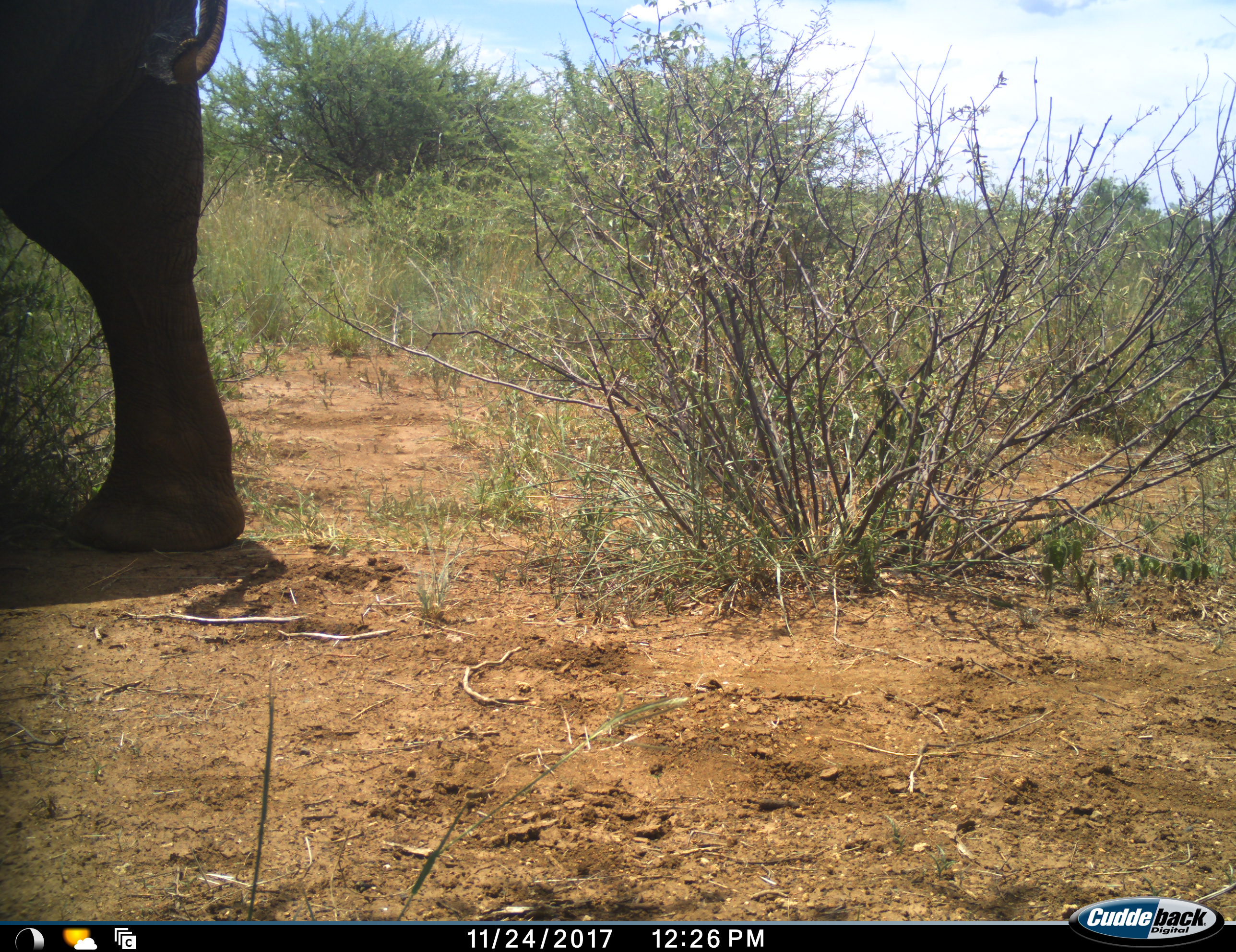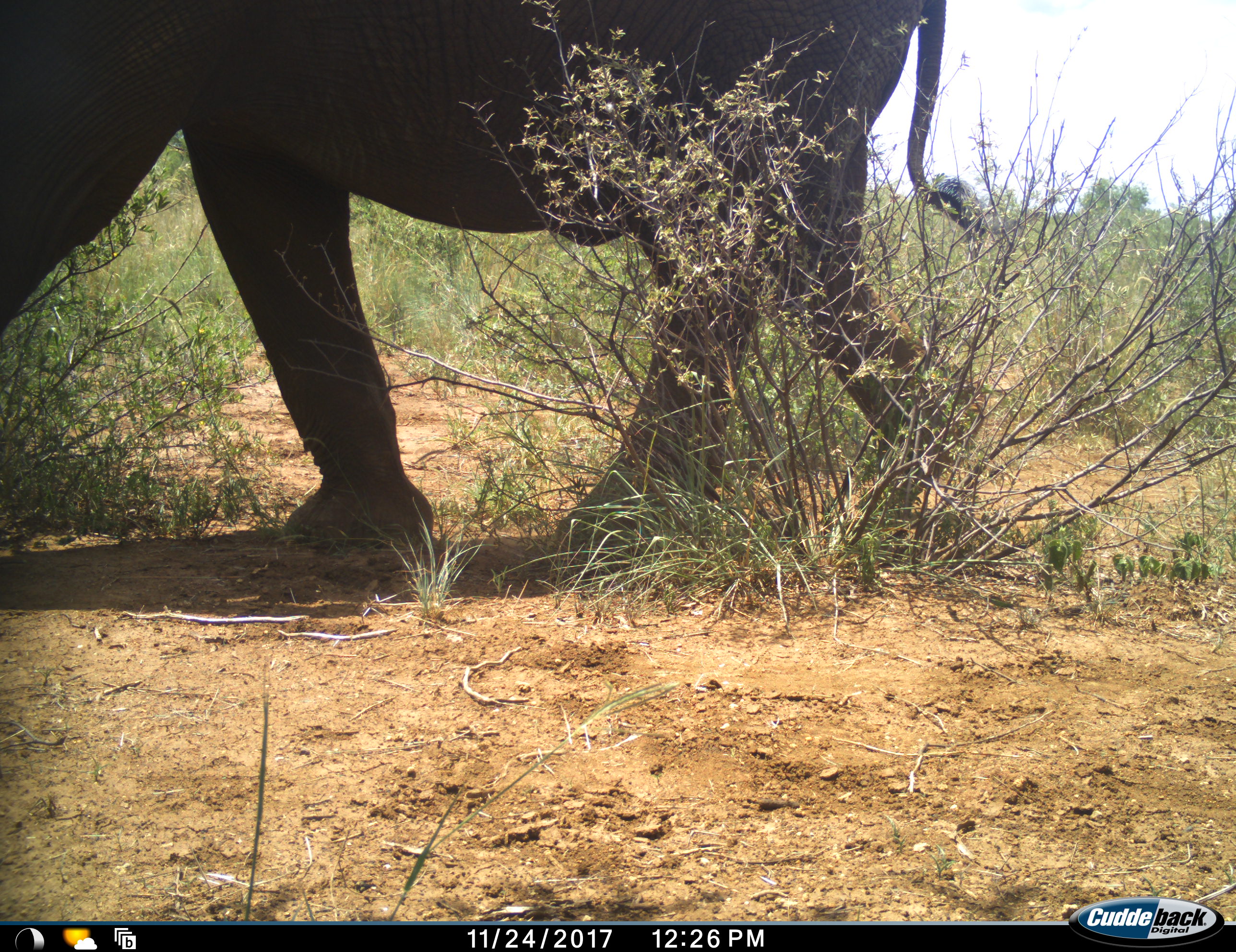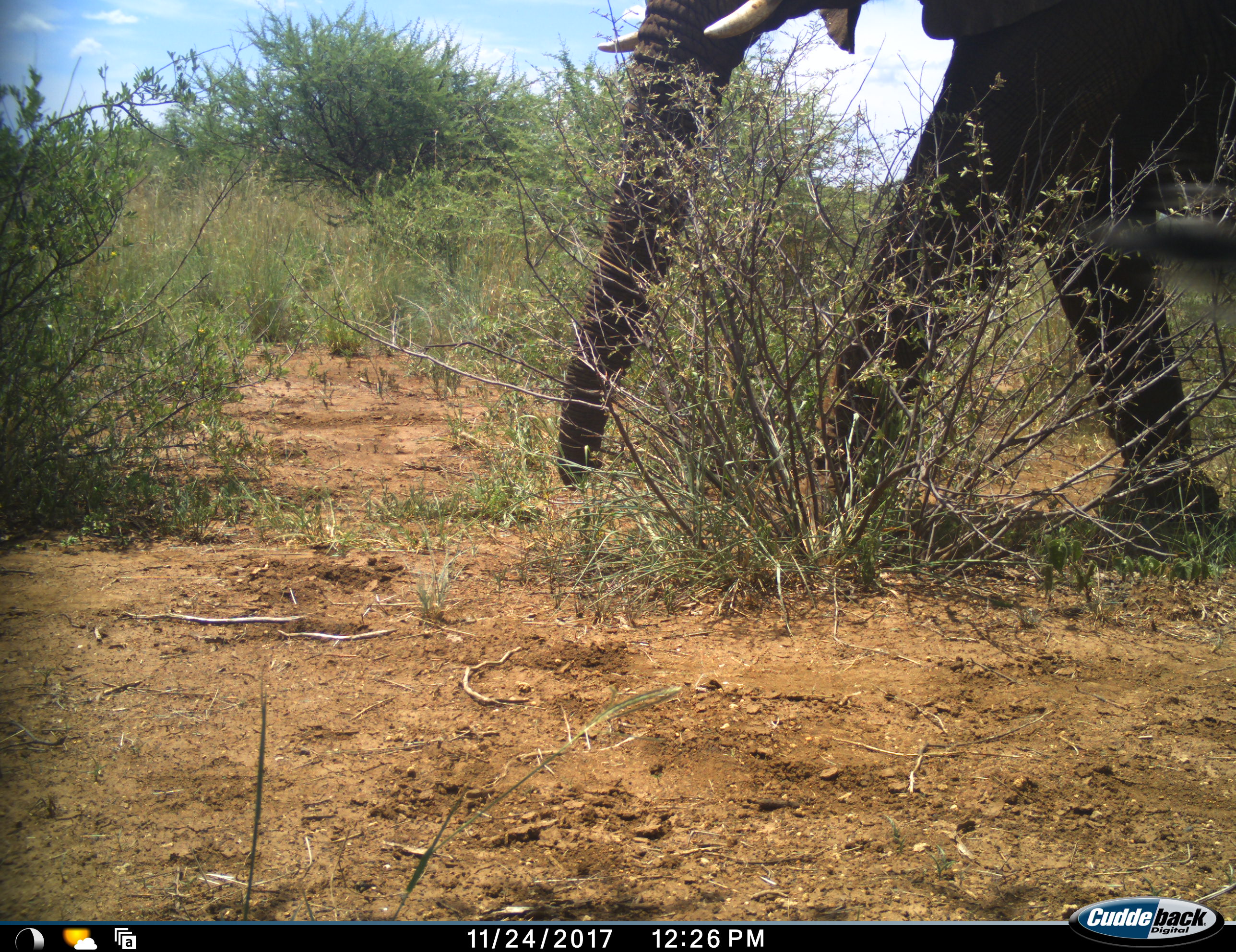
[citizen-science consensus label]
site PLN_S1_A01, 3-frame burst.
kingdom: Animalia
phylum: Chordata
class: Mammalia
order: Proboscidea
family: Elephantidae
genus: Loxodonta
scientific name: Loxodonta africana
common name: african bush elephant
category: elephant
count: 1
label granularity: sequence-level